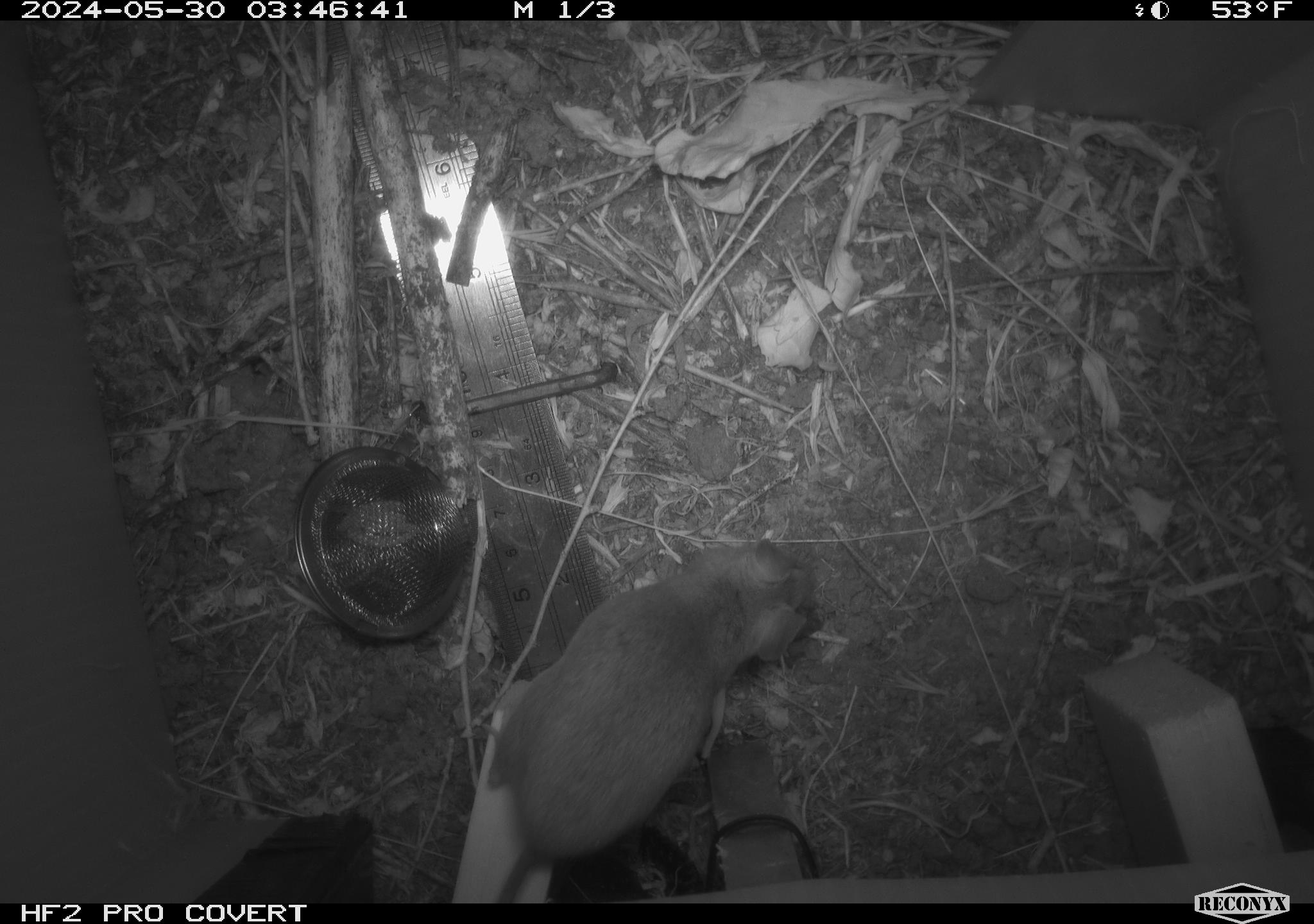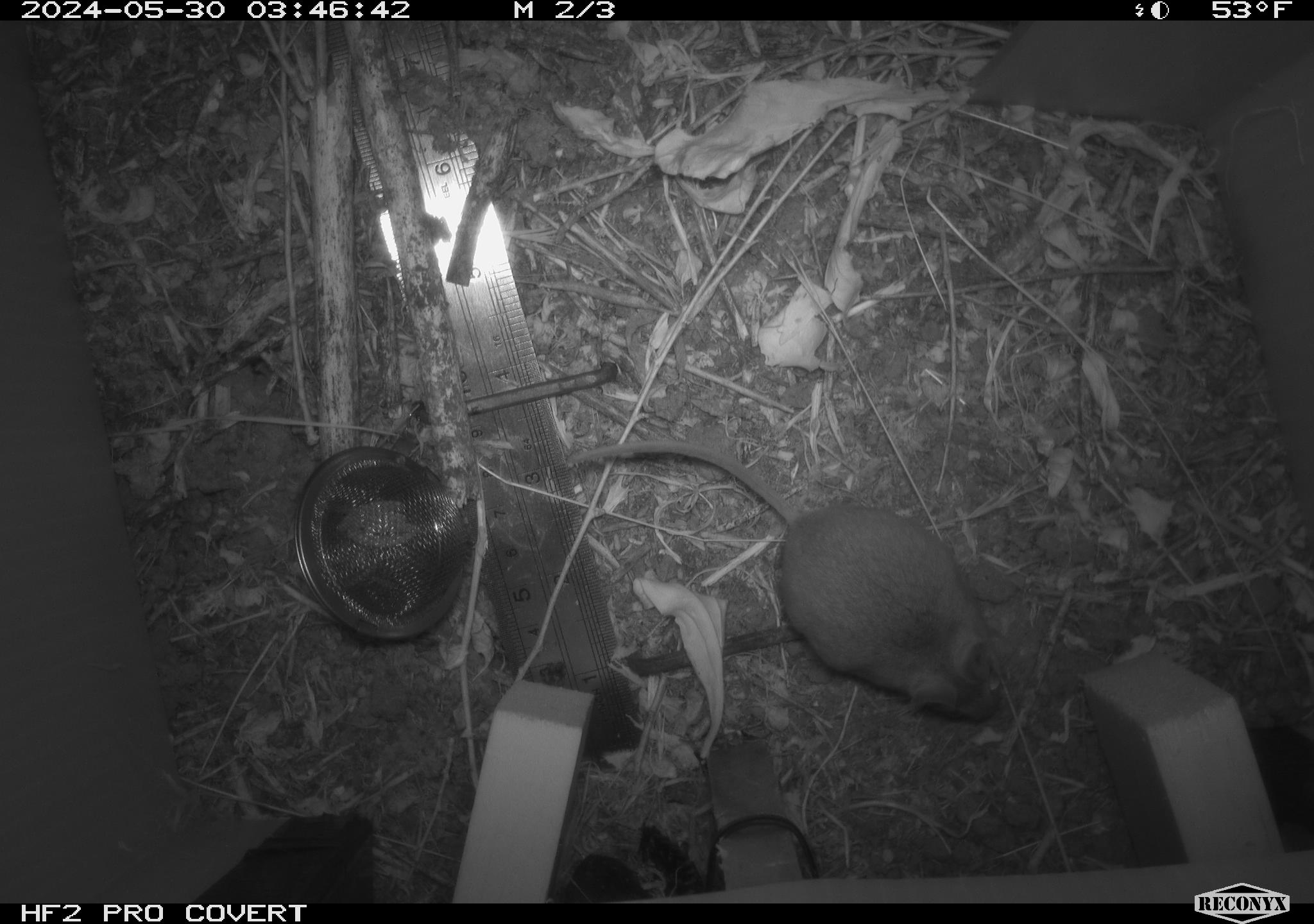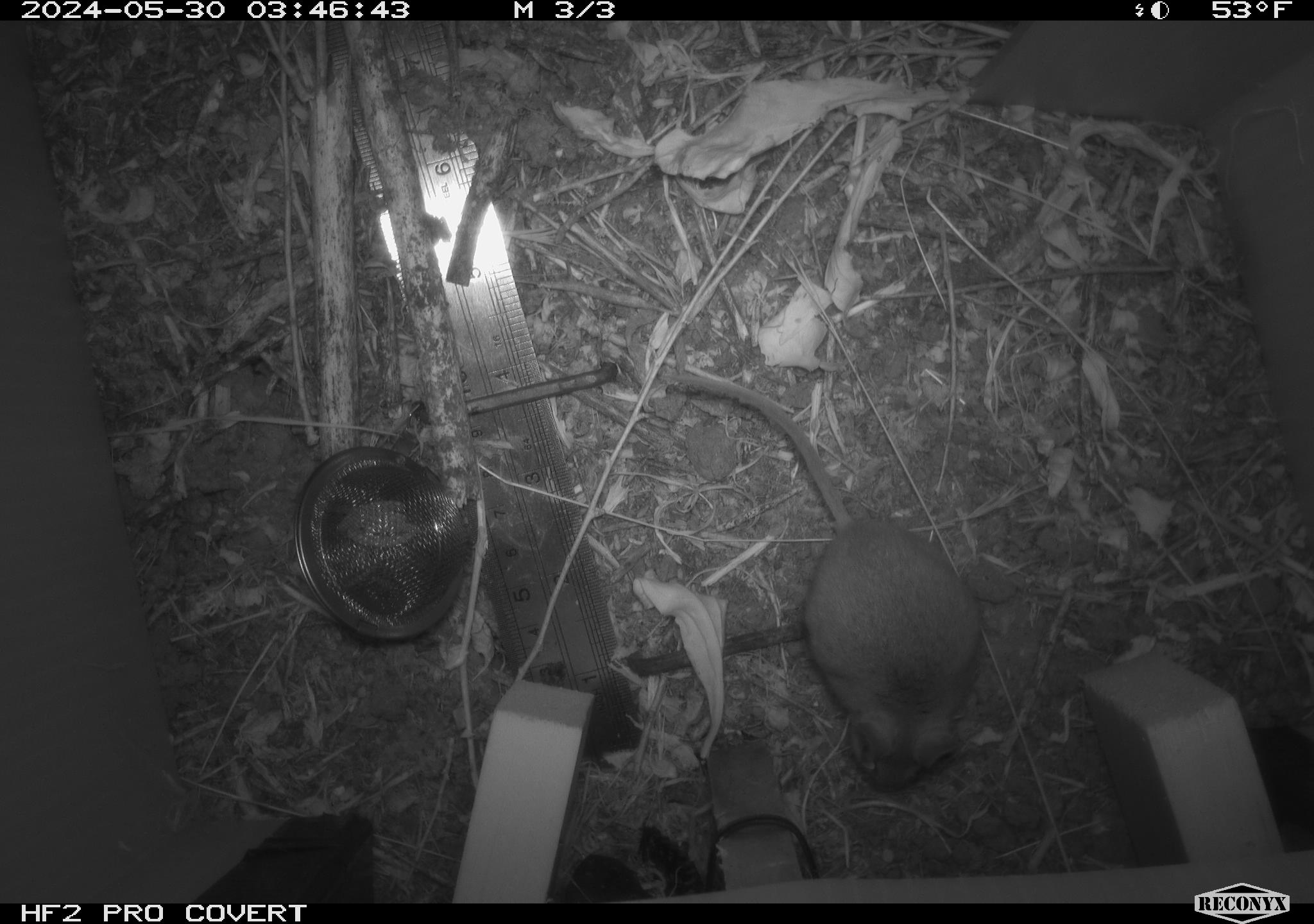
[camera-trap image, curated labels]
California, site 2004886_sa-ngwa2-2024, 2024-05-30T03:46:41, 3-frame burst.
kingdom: Animalia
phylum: Chordata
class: Mammalia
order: Rodentia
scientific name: Rodentia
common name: mouse species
Mouse species (Rodentia).